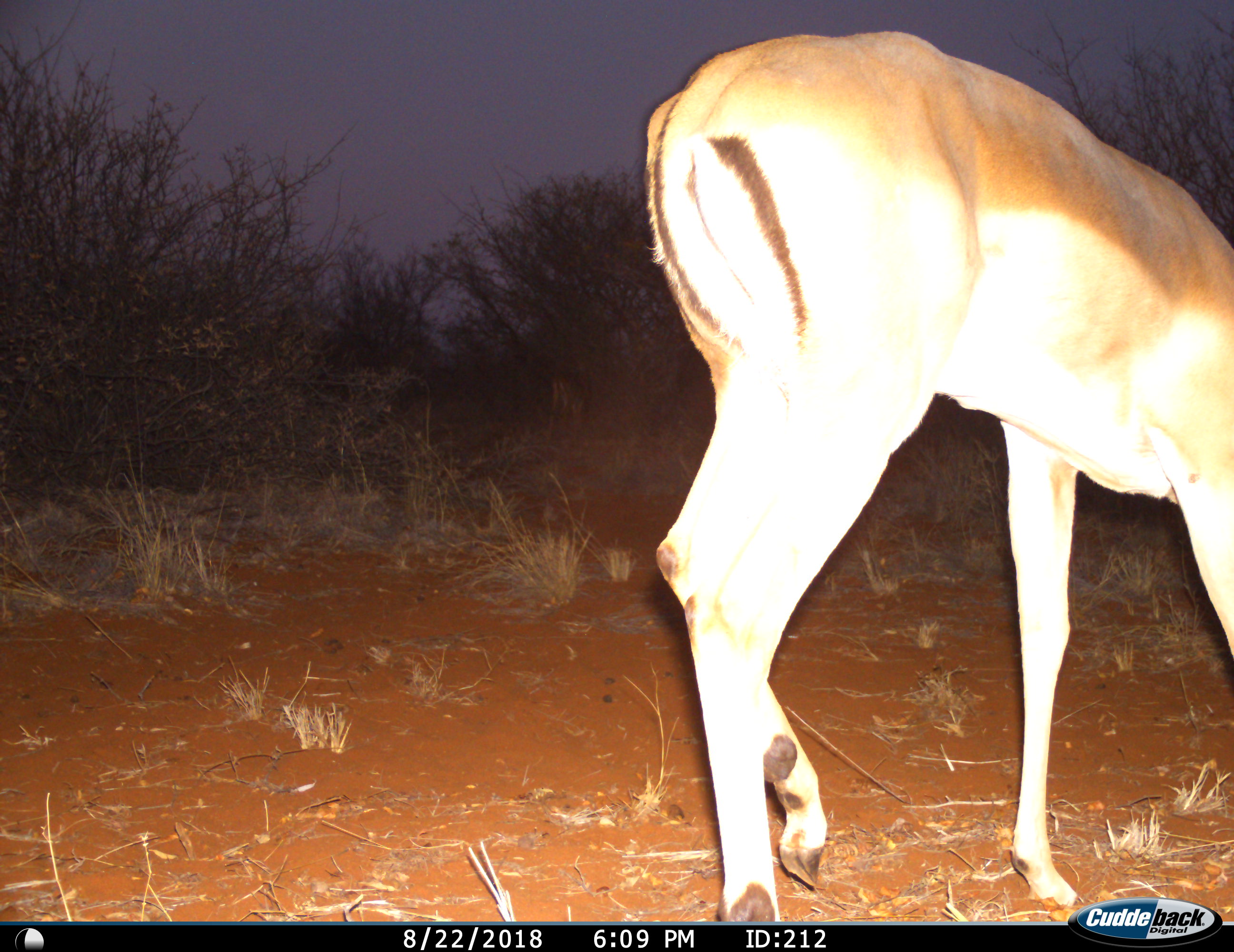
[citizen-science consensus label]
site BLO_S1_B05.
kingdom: Animalia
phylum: Chordata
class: Mammalia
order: Artiodactyla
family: Bovidae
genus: Aepyceros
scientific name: Aepyceros melampus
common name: impala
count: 1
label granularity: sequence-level